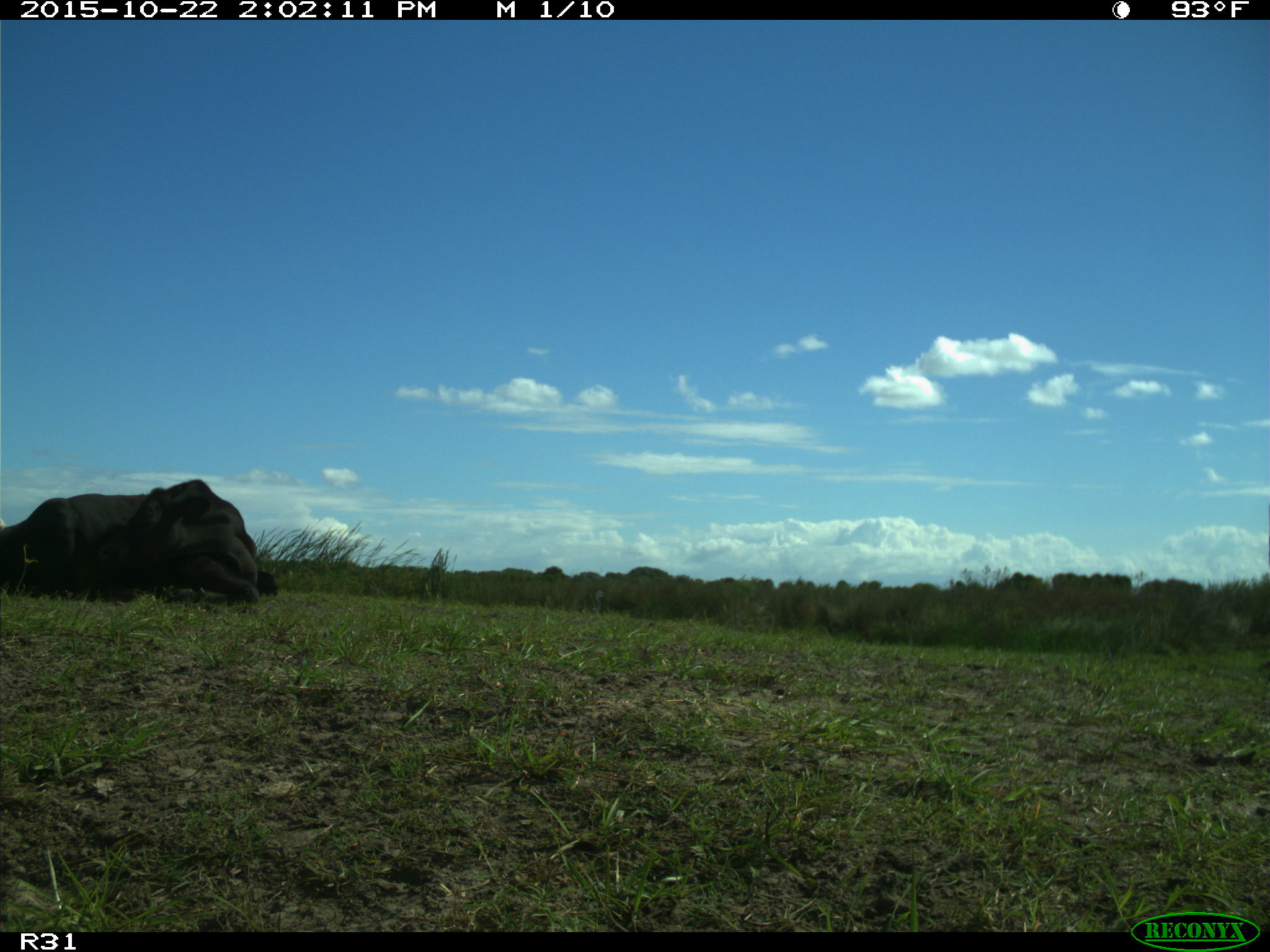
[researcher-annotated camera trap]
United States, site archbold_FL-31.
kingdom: Animalia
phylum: Chordata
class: Mammalia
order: Artiodactyla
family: Bovidae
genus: Bos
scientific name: Bos taurus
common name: domestic cow